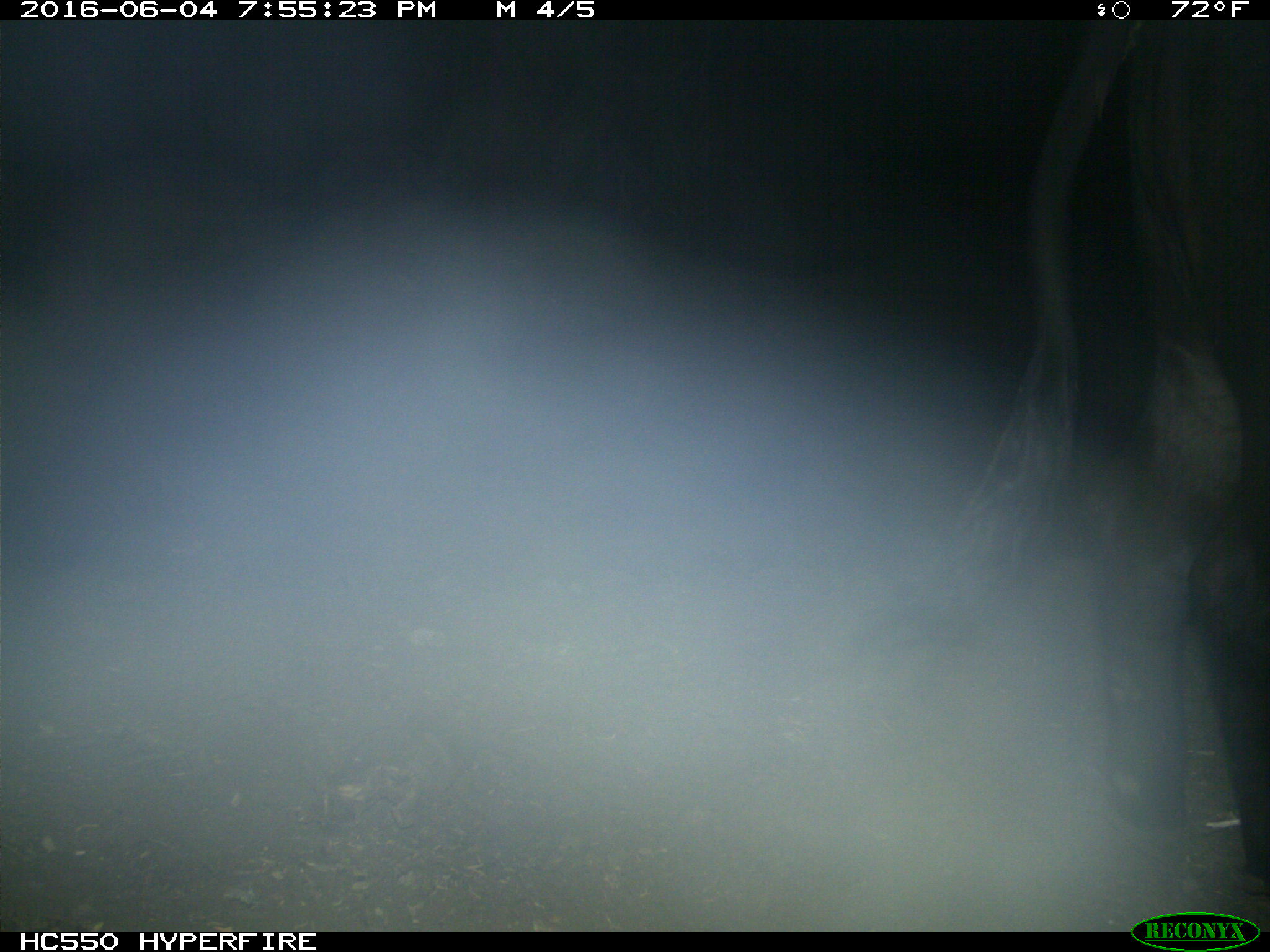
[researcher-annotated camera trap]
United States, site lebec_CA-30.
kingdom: Animalia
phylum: Chordata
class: Mammalia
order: Artiodactyla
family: Bovidae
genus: Bos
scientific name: Bos taurus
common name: domestic cow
Bos taurus (domestic cow).